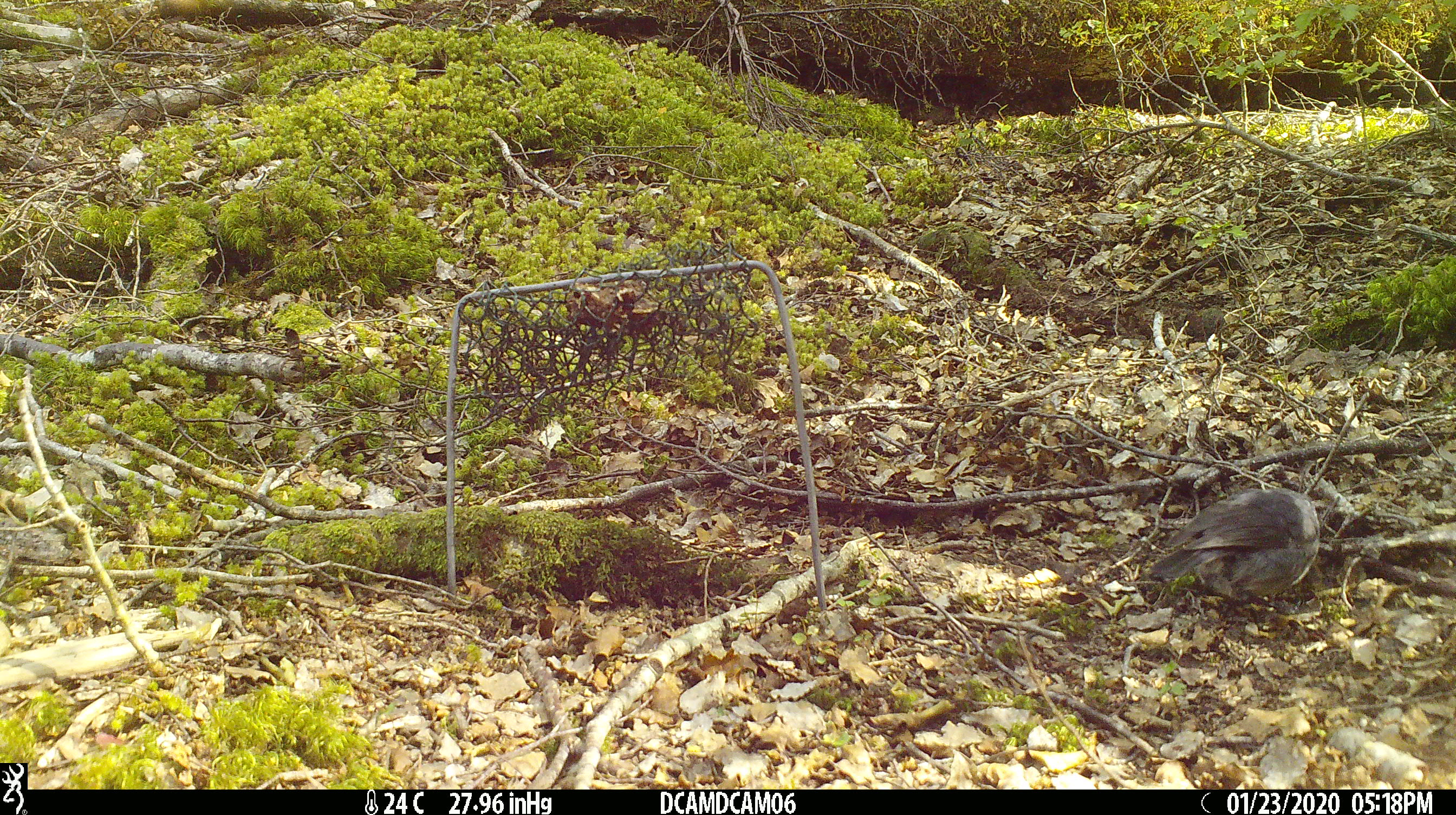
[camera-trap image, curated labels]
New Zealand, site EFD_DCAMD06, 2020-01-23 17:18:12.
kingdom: Animalia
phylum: Chordata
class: Aves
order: Passeriformes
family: Petroicidae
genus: Petroica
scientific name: Petroica australis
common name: new zealand robin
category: robin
Robin (new zealand robin) (Petroica australis).